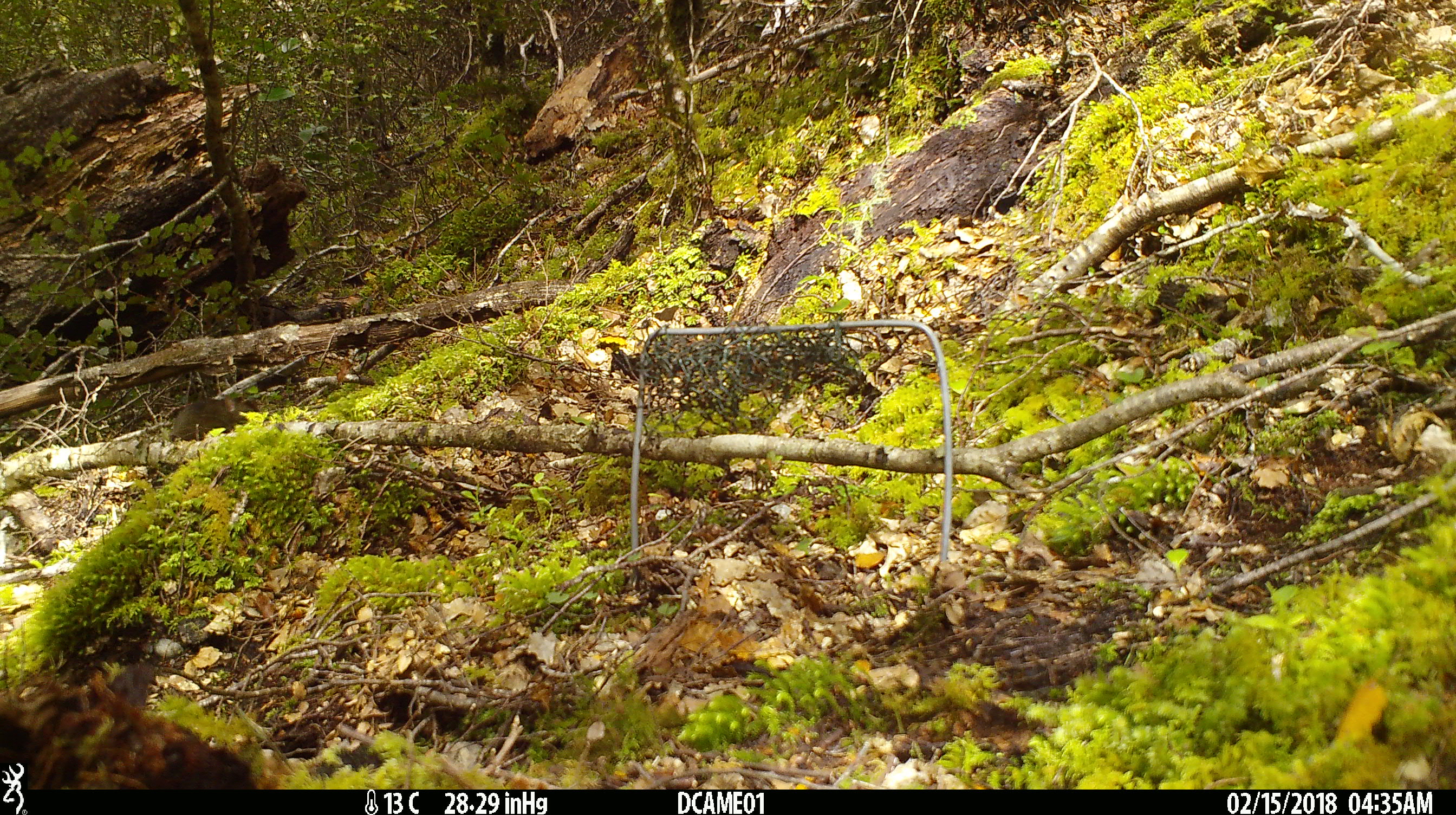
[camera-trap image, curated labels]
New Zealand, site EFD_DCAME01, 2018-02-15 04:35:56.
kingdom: Animalia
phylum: Chordata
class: Mammalia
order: Rodentia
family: Muridae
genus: Mus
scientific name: Mus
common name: mouse